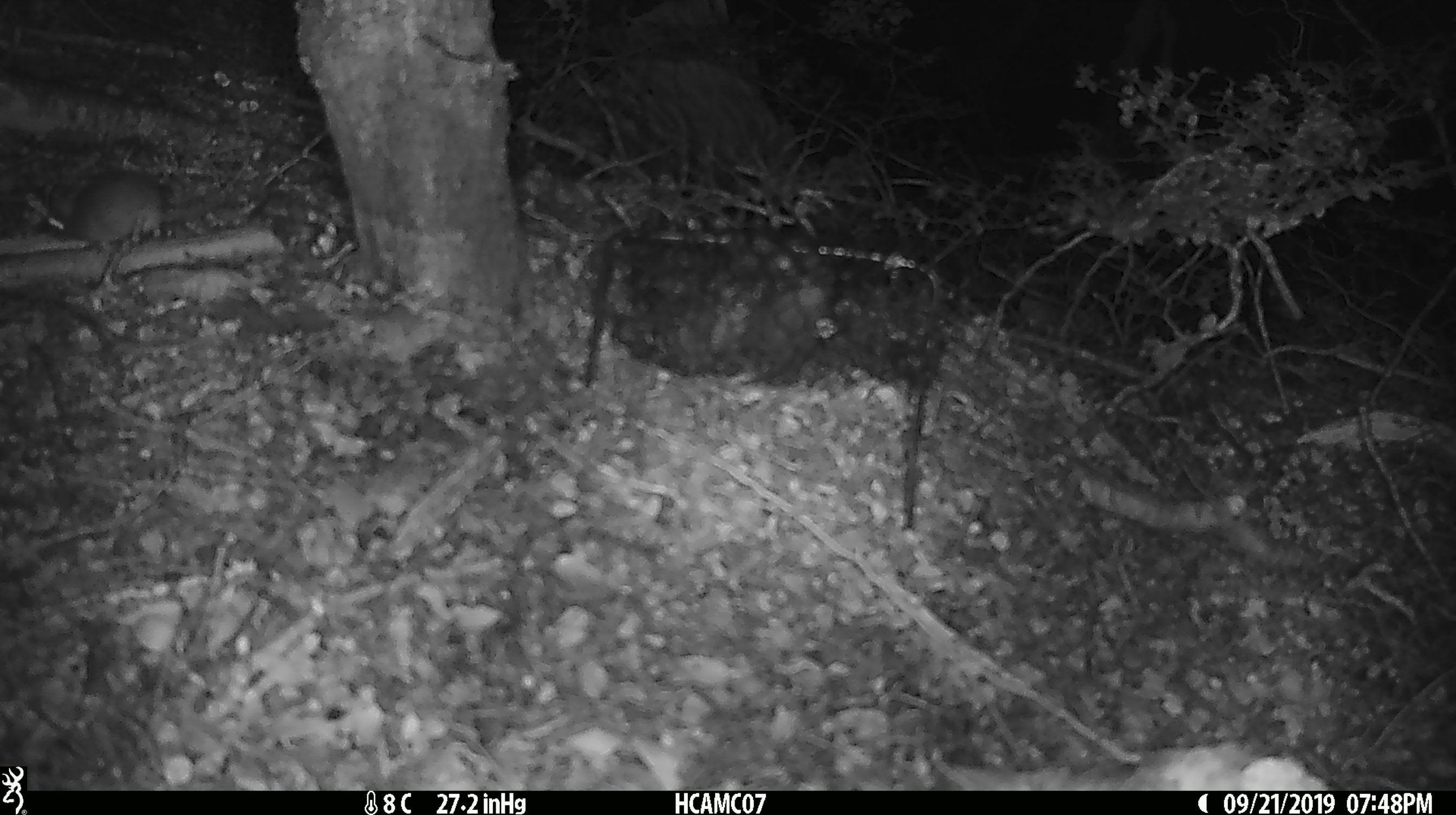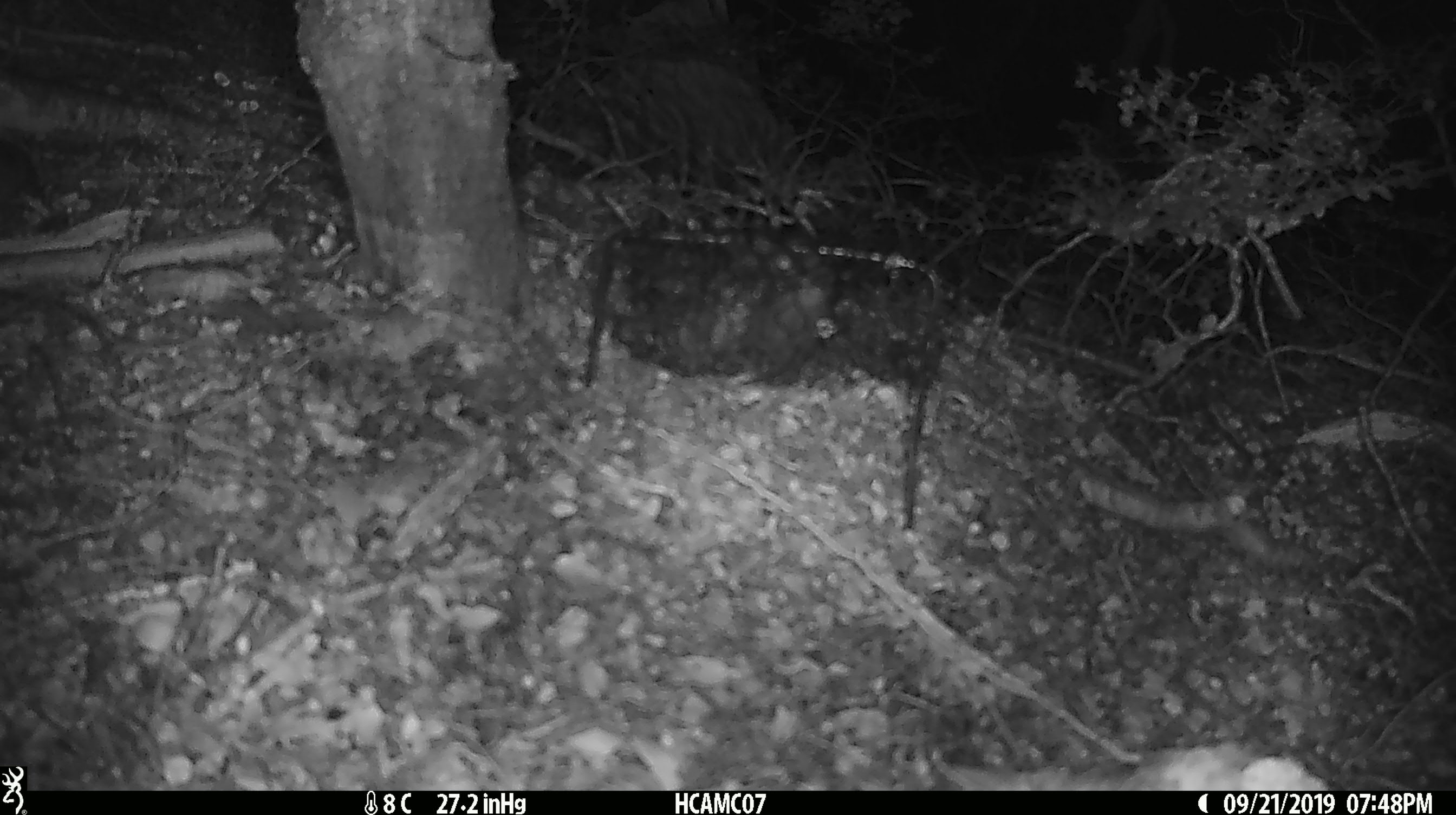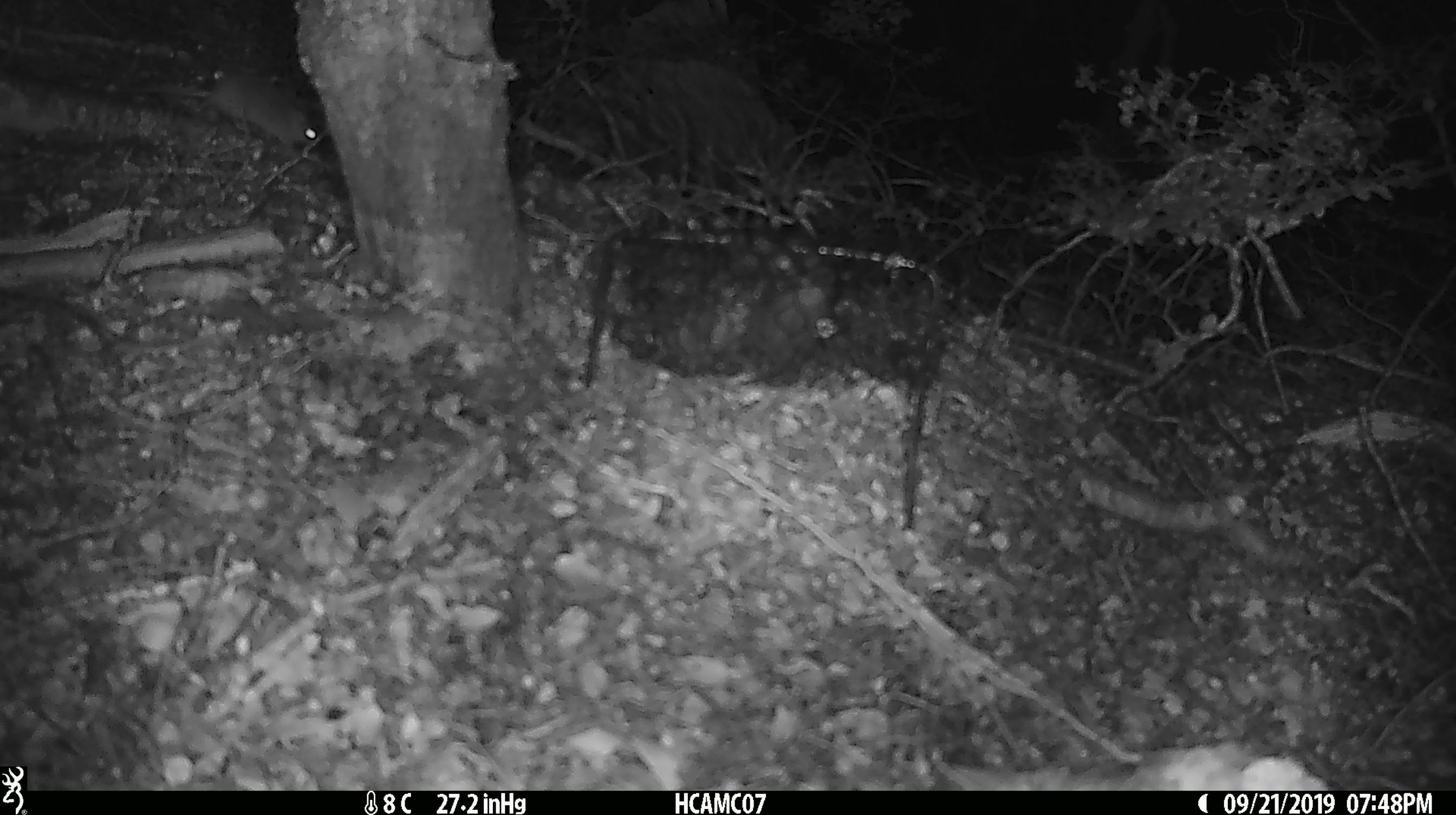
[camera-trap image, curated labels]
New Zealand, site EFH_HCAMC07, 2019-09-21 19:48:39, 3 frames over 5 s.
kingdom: Animalia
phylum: Chordata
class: Mammalia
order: Rodentia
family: Muridae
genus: Mus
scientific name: Mus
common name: mouse